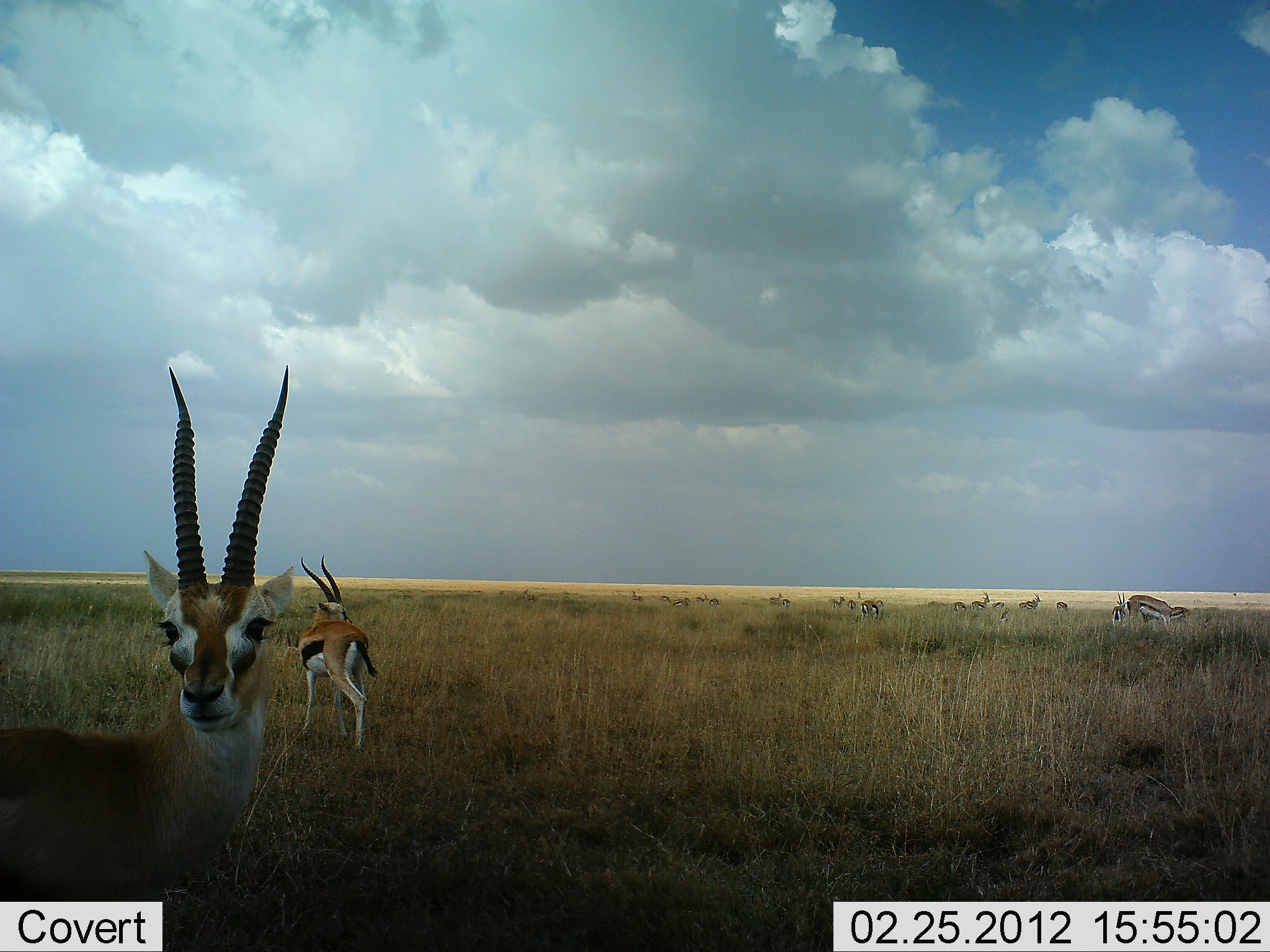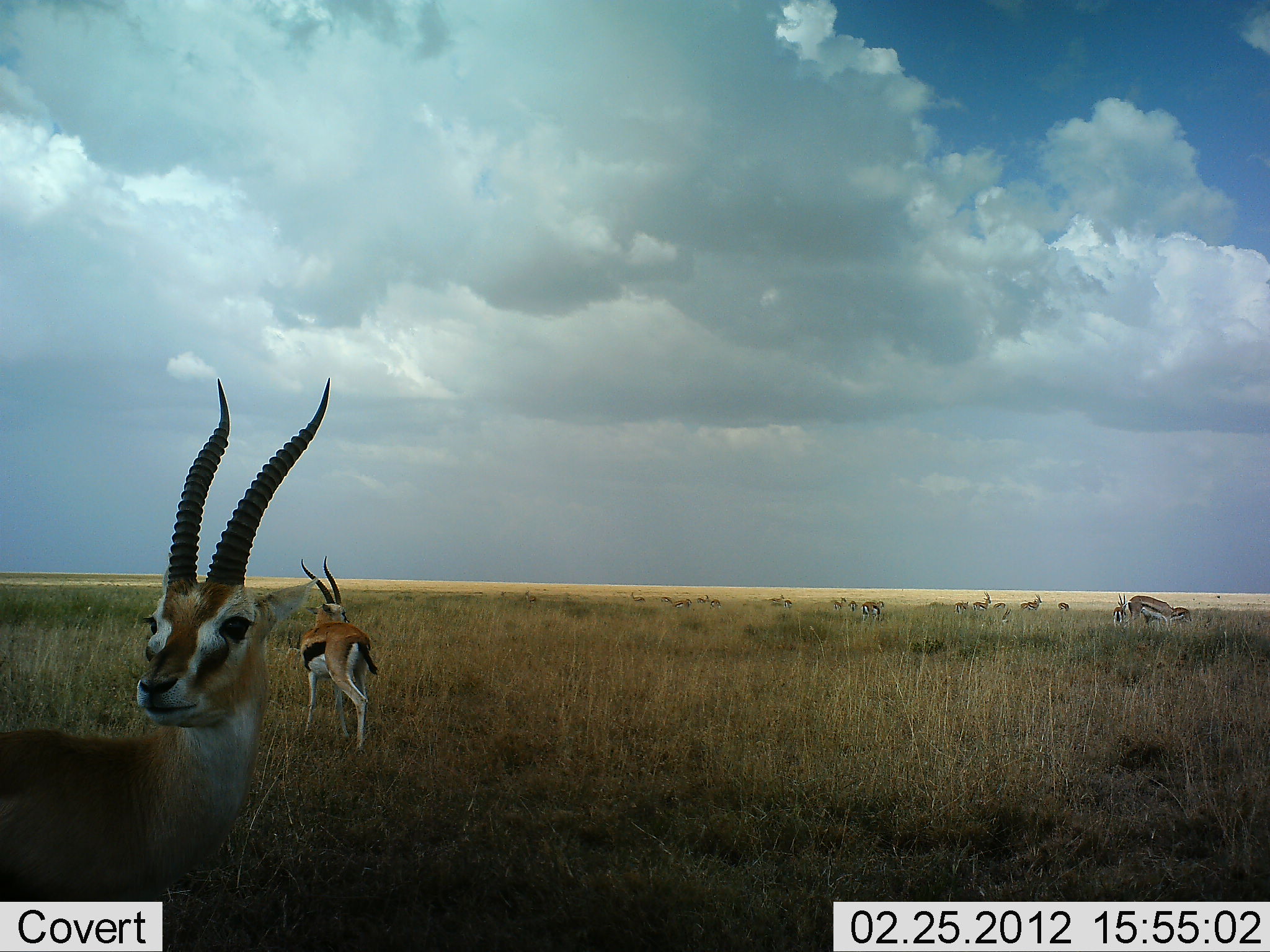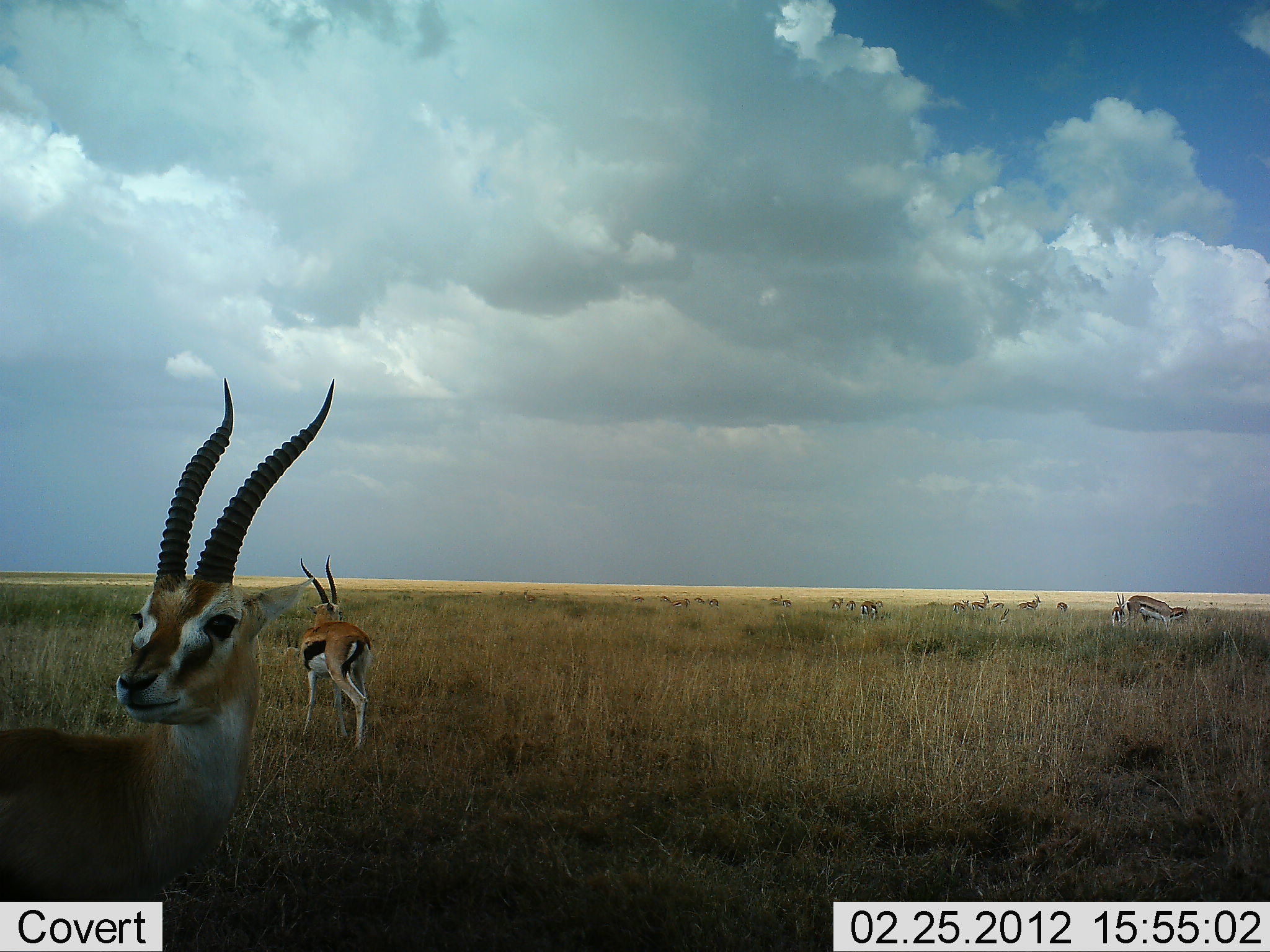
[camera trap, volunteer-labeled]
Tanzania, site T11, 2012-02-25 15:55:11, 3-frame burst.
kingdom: Animalia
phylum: Chordata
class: Mammalia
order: Artiodactyla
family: Bovidae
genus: Eudorcas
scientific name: Eudorcas thomsonii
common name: thomson's gazelle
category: gazellethomsons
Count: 11-50.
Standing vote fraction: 100%.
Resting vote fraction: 0%.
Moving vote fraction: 0%.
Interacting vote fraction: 0%.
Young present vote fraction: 0%.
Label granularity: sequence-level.